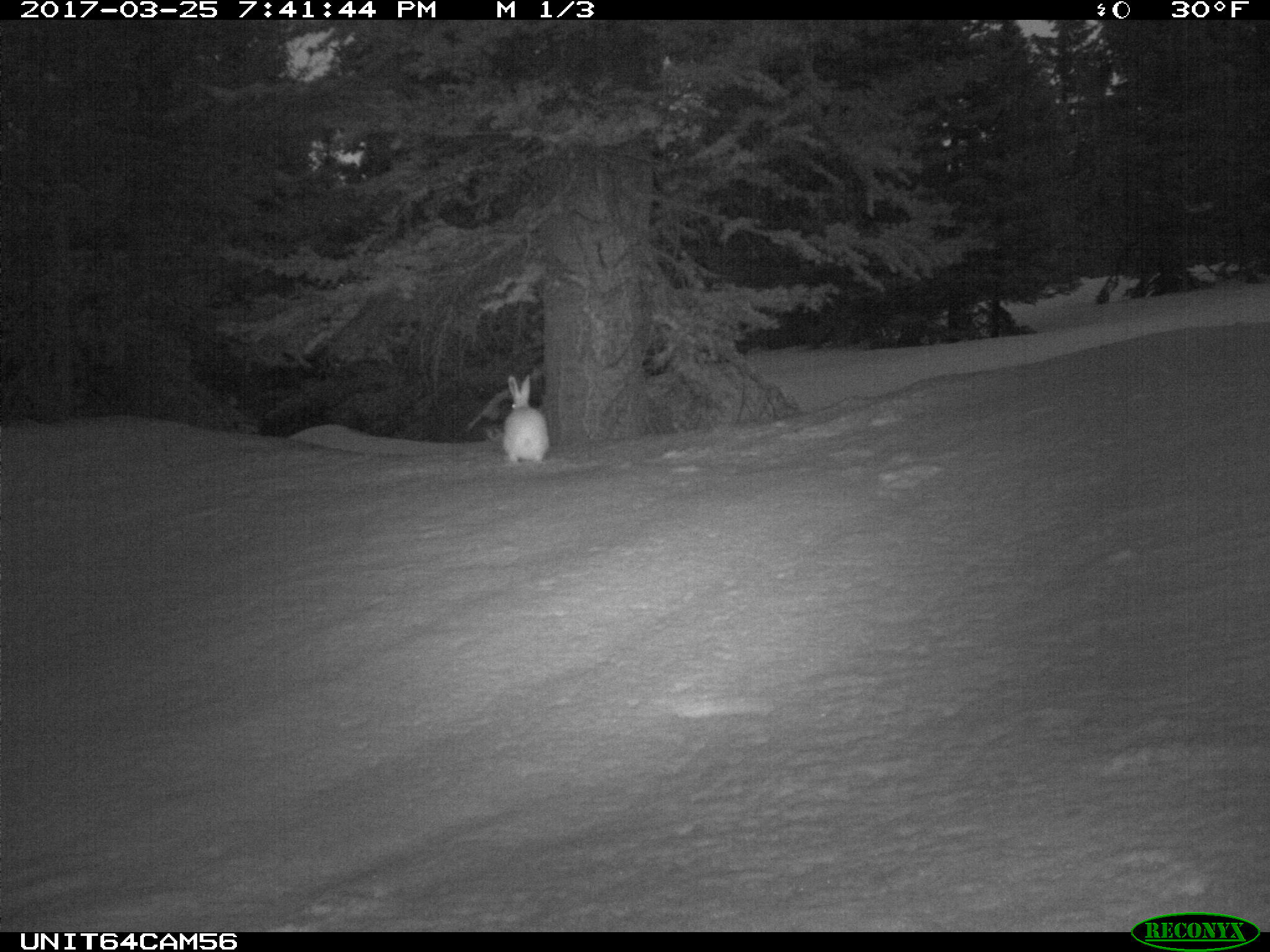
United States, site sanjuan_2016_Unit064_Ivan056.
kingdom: Animalia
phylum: Chordata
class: Mammalia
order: Lagomorpha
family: Leporidae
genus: Lepus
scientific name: Lepus americanus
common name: snowshoe hare